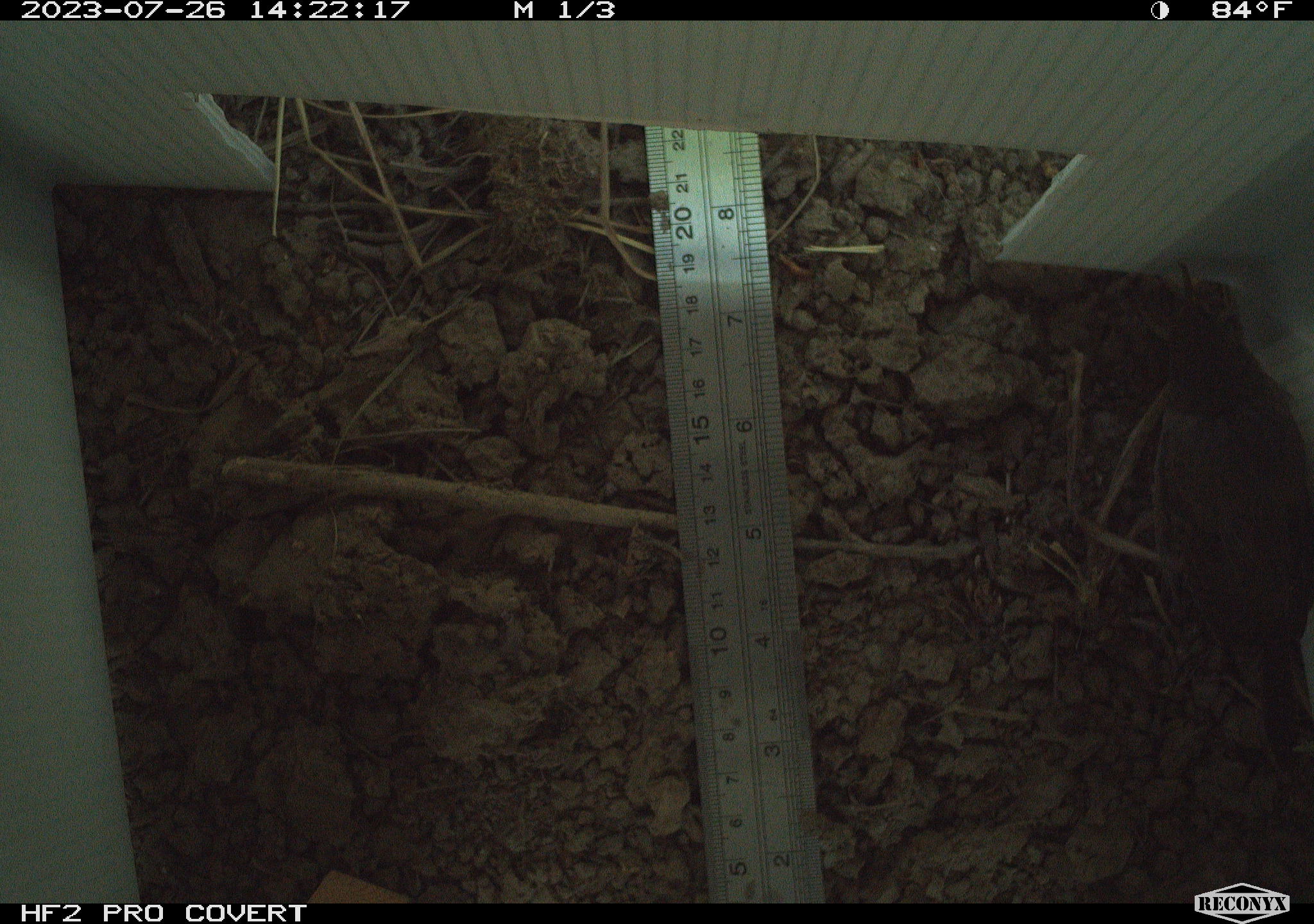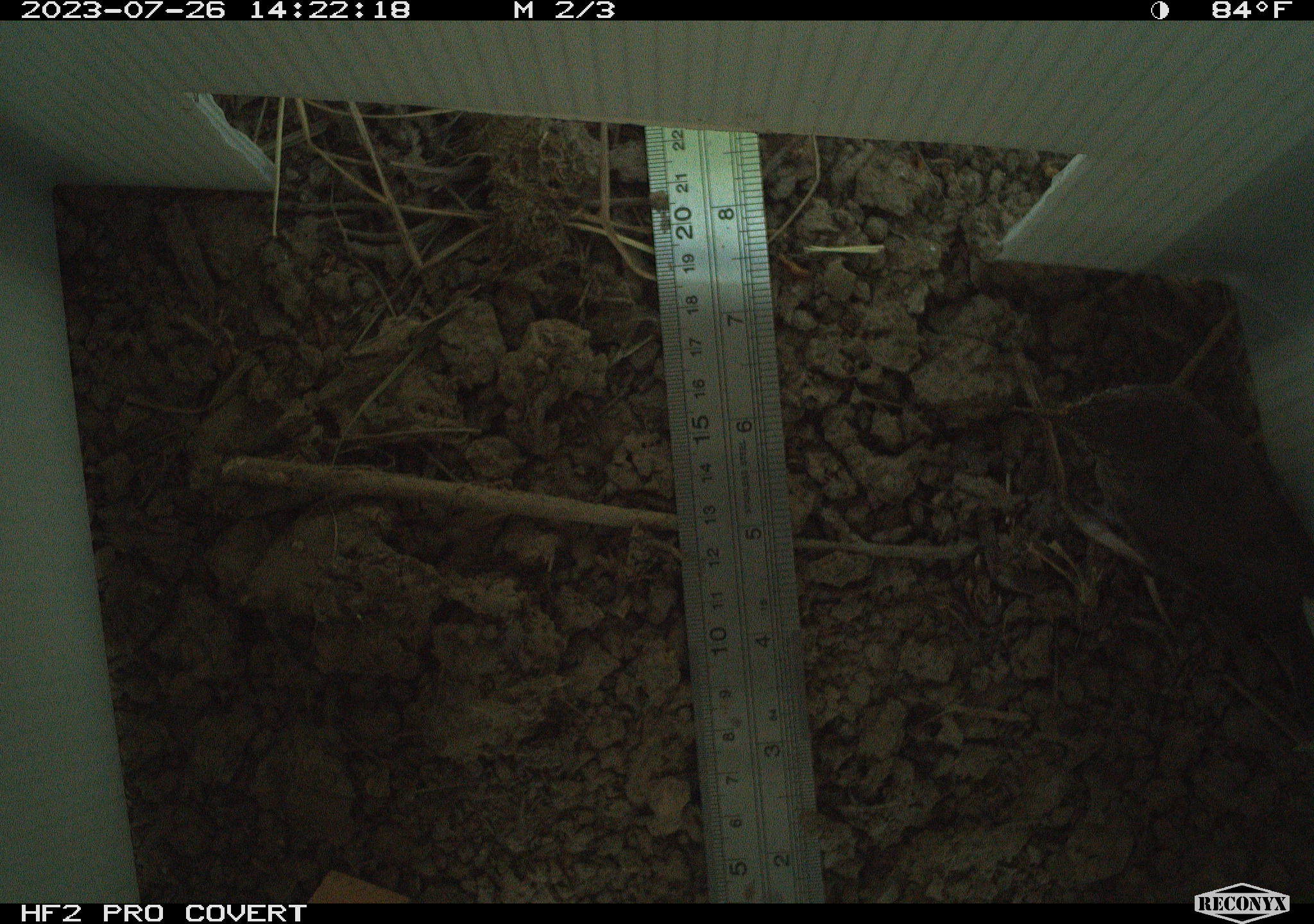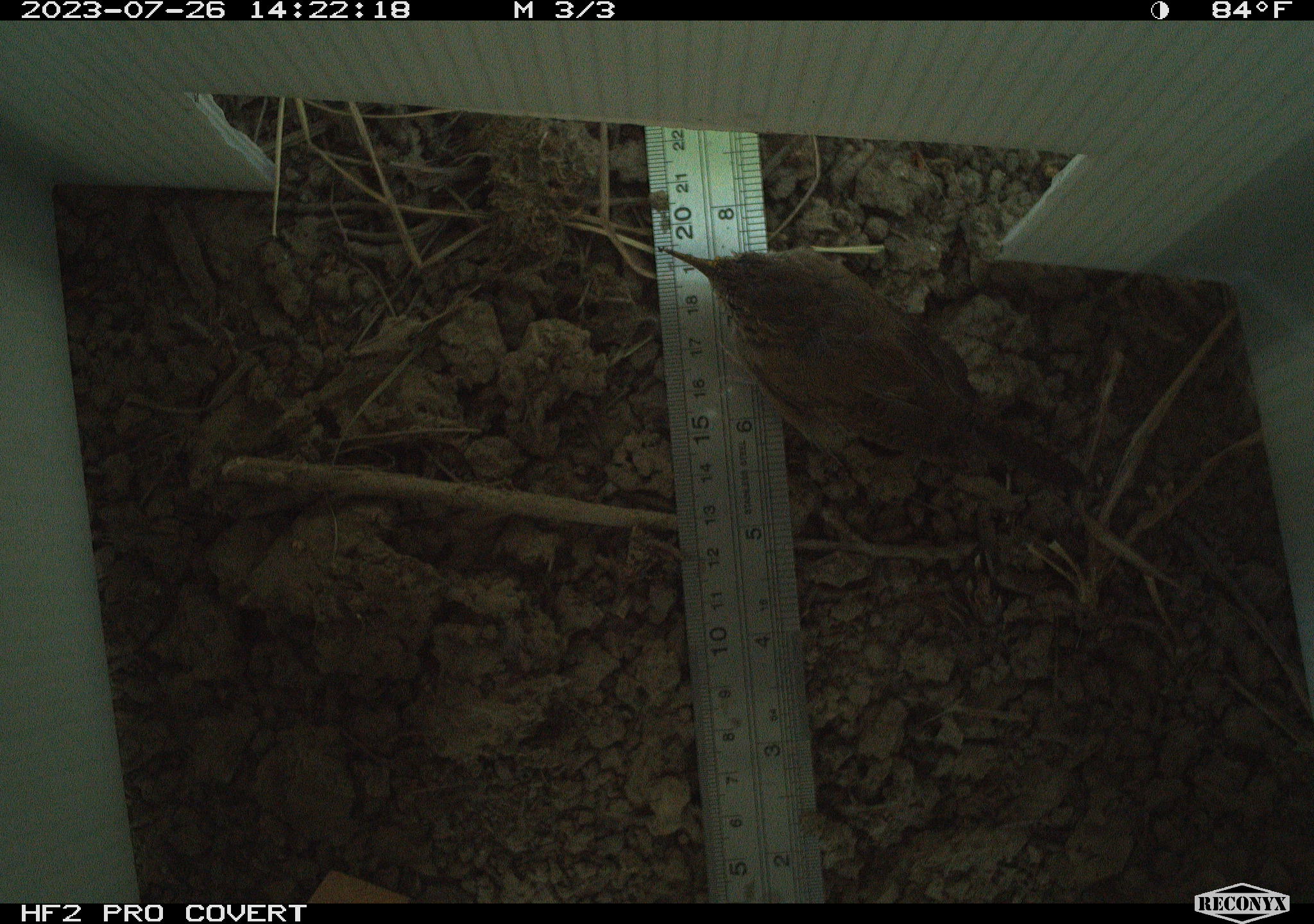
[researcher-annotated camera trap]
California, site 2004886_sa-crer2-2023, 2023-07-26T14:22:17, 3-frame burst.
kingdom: Animalia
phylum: Chordata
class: Aves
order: Passeriformes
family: Troglodytidae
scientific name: Troglodytidae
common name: wren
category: troglodytidae family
Troglodytidae family (wren) (Troglodytidae).